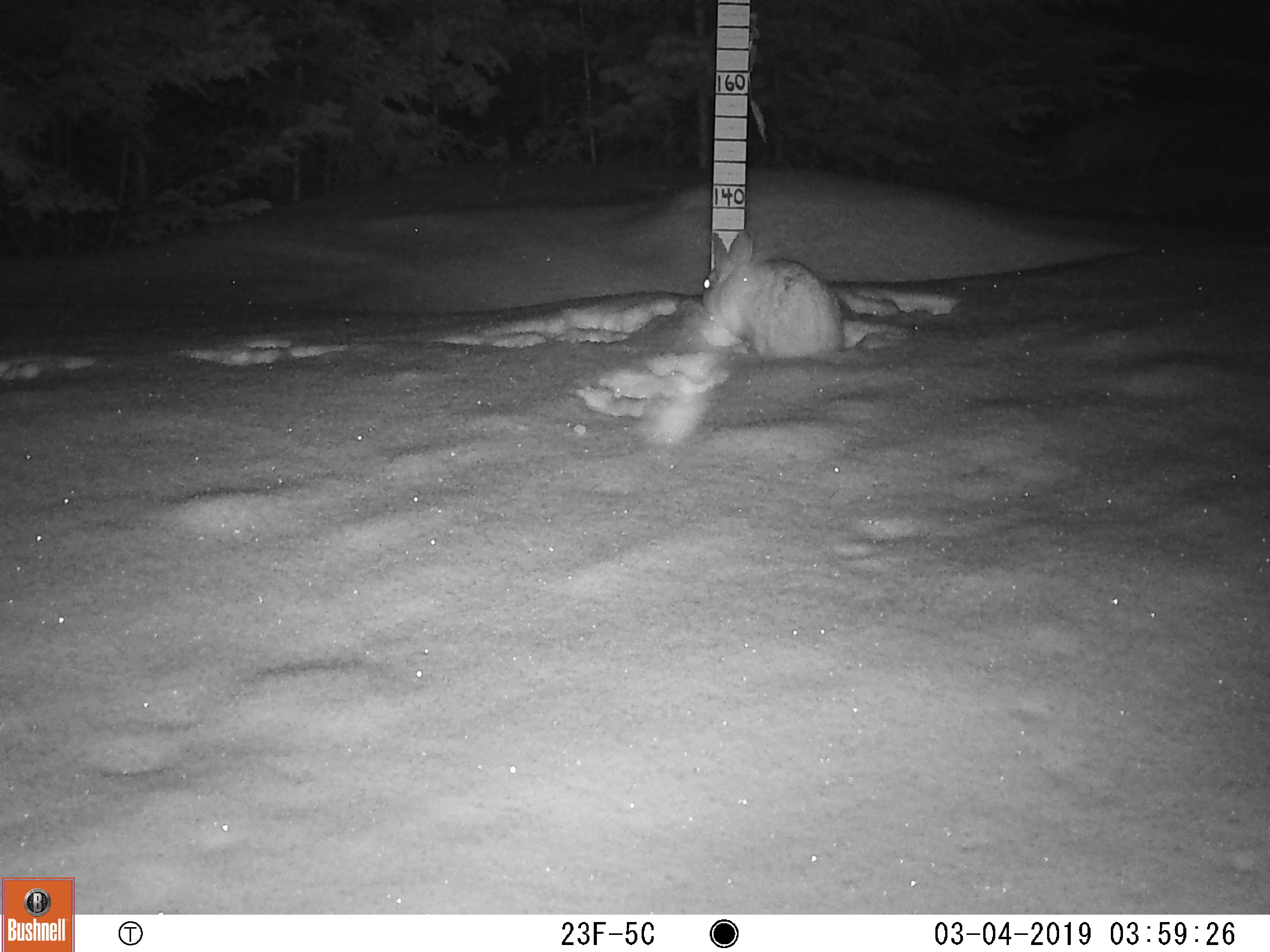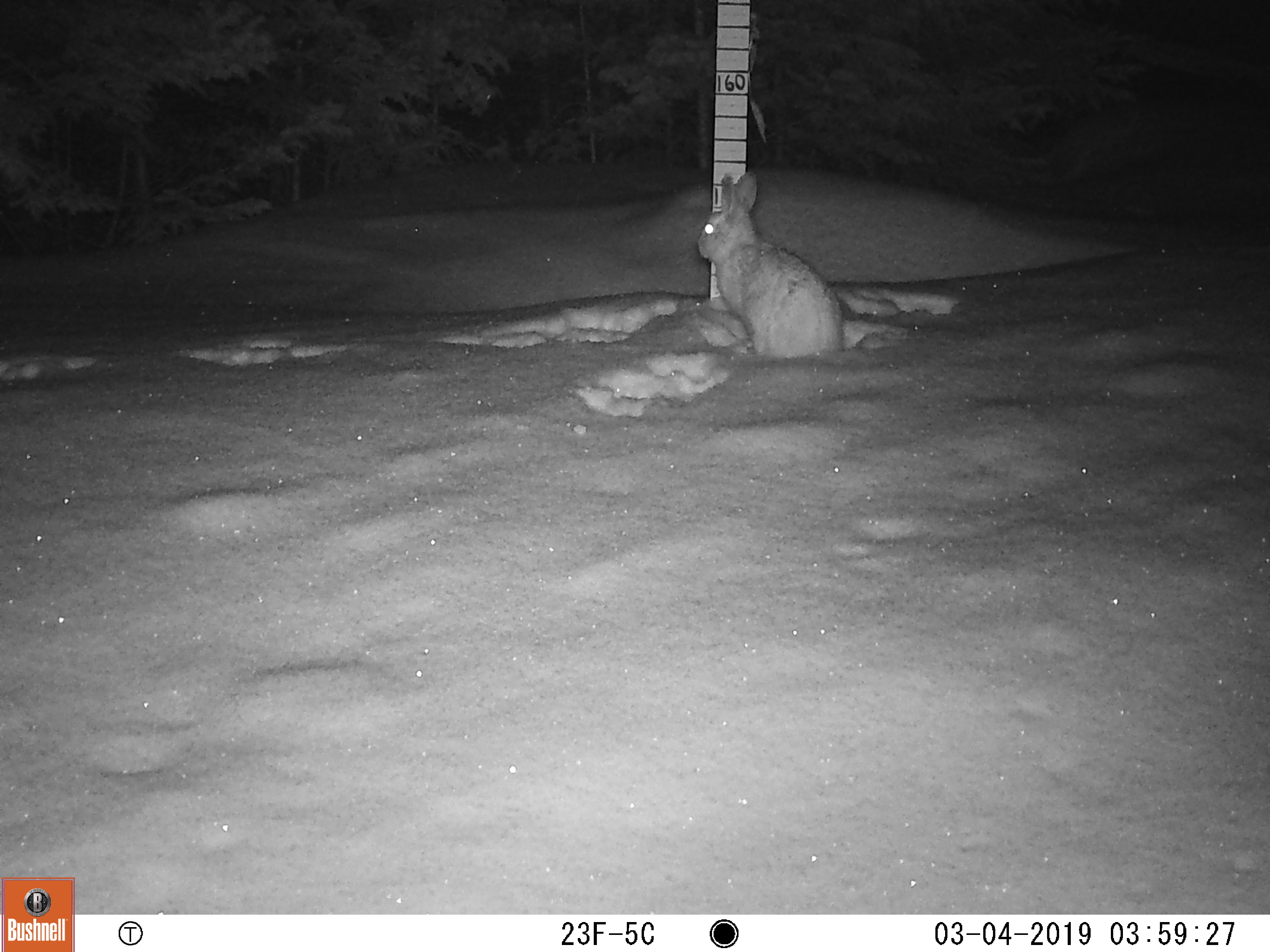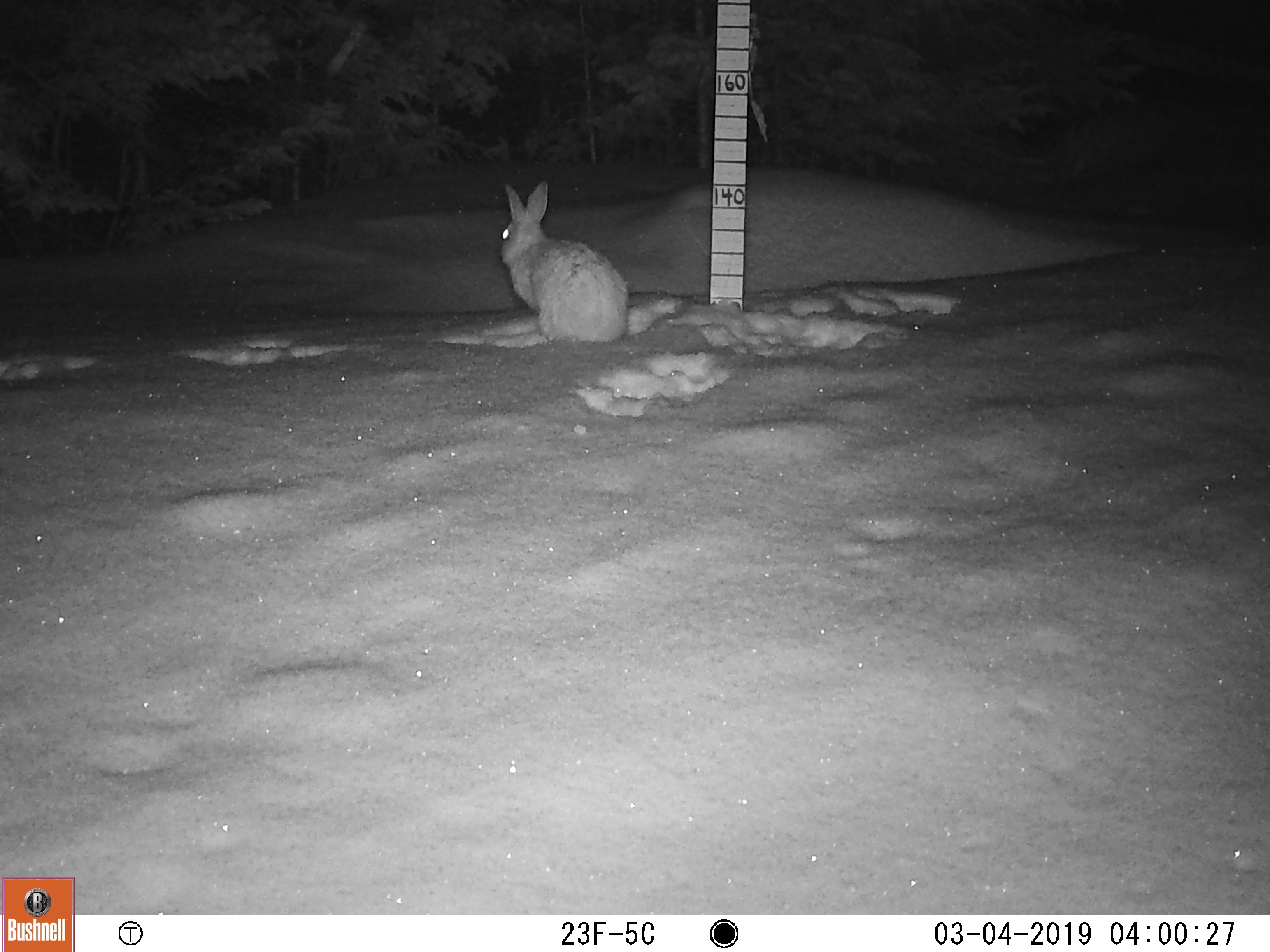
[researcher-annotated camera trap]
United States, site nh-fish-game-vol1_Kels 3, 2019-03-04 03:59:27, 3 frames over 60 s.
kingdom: Animalia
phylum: Chordata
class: Mammalia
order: Lagomorpha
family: Leporidae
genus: Lepus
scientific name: Lepus americanus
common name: snowshoe hare